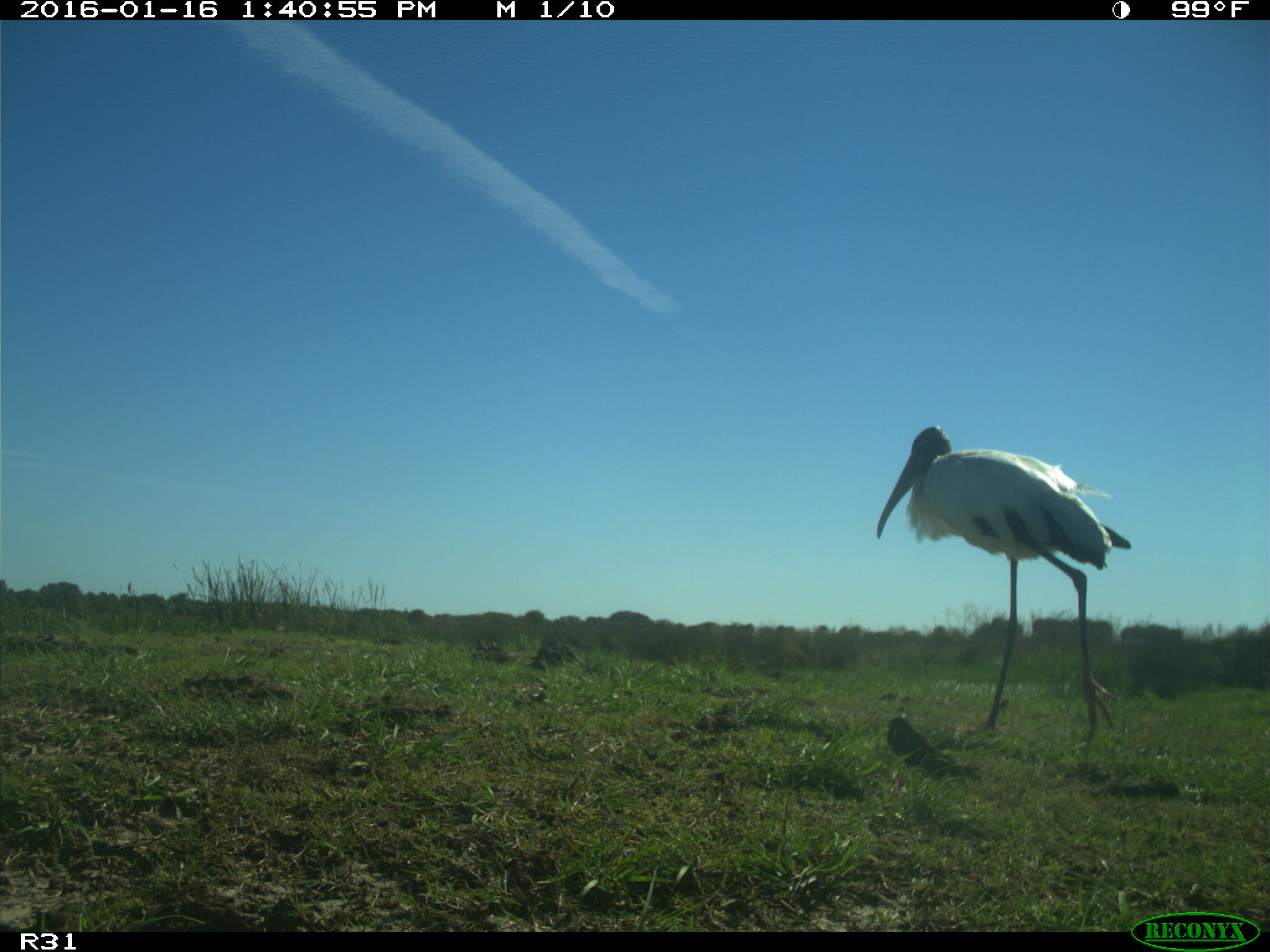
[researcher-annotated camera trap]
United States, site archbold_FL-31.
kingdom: Animalia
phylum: Chordata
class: Aves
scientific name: Aves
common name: birds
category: unidentified bird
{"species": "unidentified bird (birds) (Aves)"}